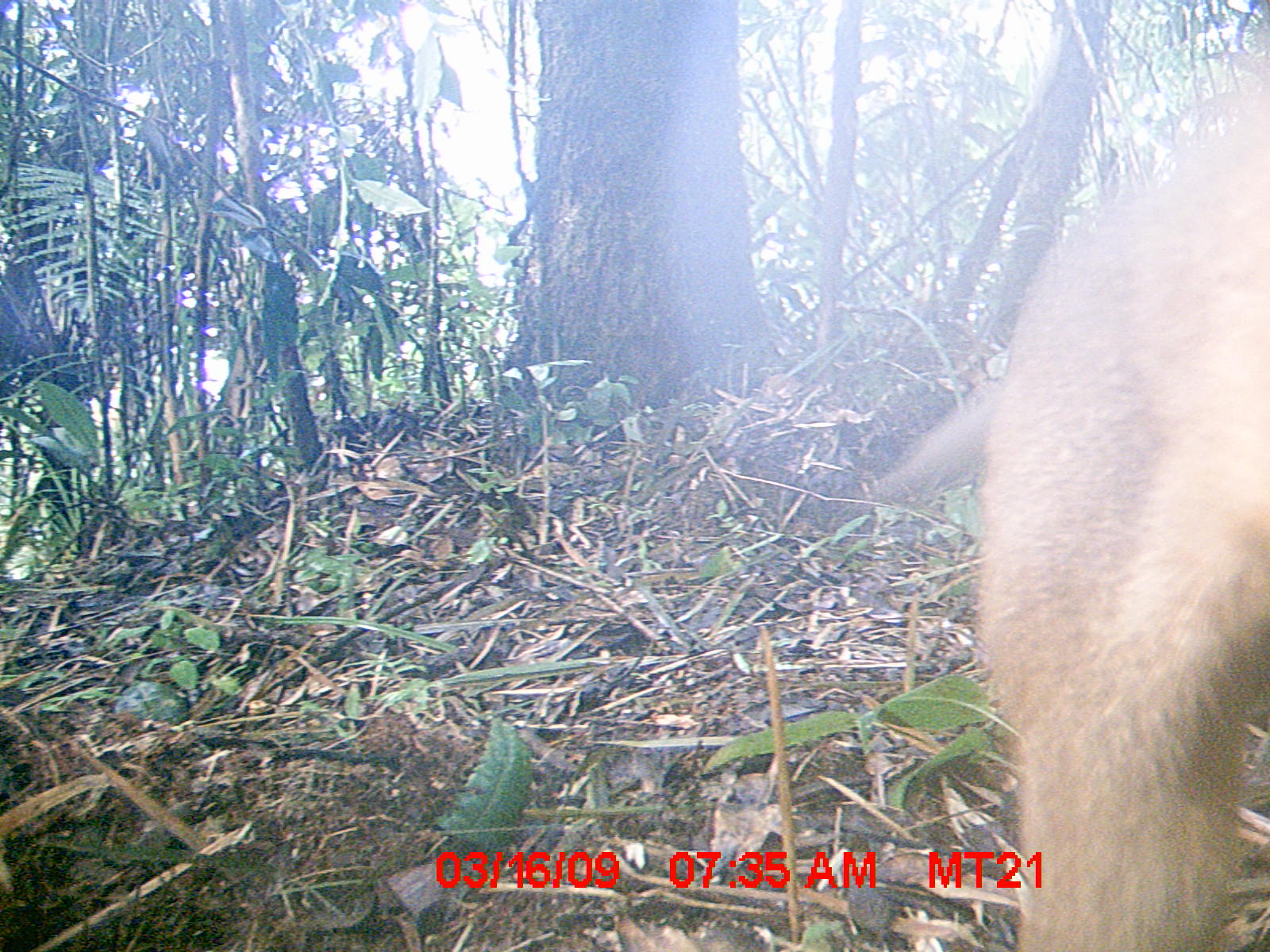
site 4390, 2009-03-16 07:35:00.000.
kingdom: Animalia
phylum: Chordata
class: Mammalia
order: Carnivora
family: Eupleridae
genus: Cryptoprocta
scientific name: Cryptoprocta ferox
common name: fossa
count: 1